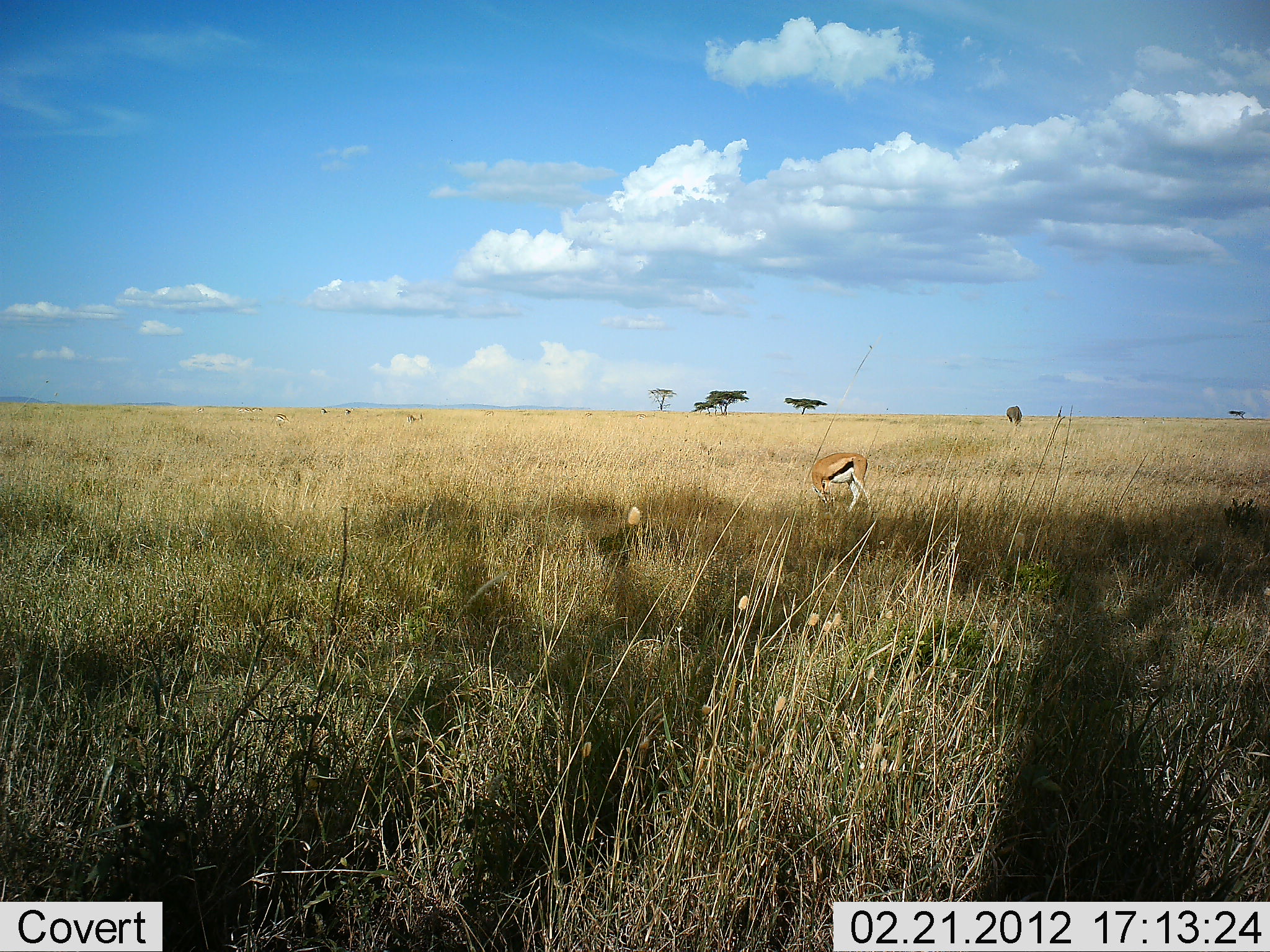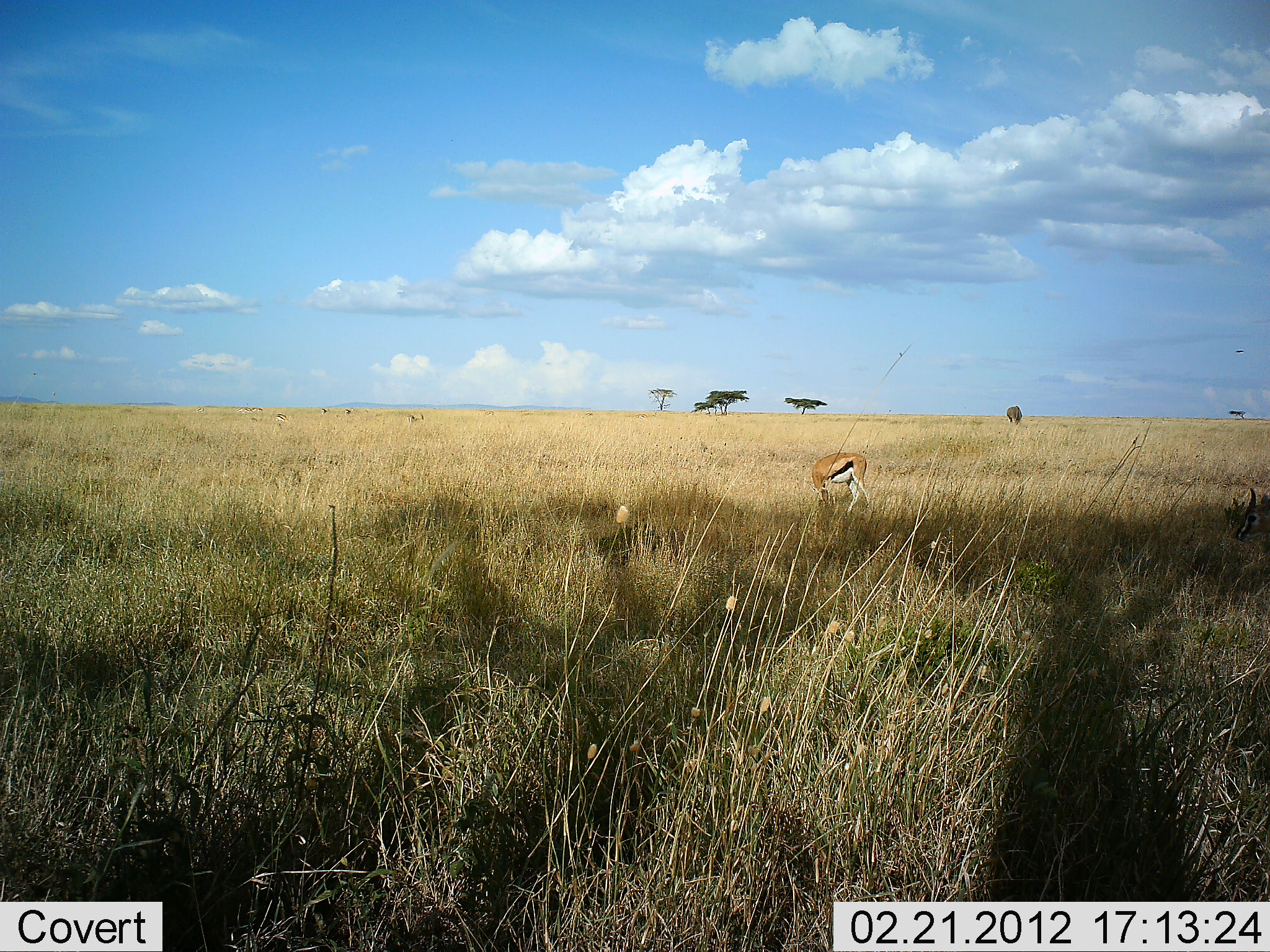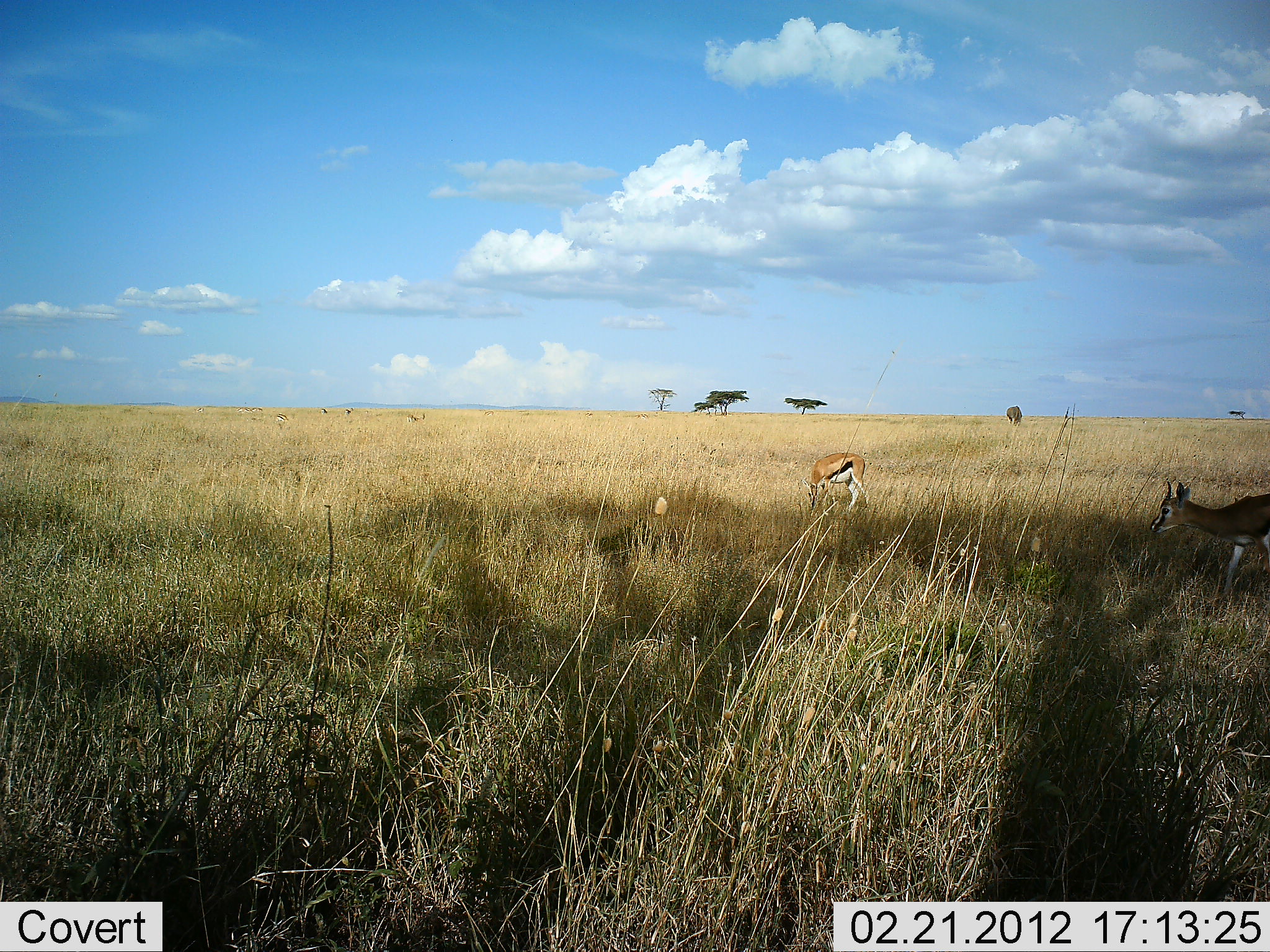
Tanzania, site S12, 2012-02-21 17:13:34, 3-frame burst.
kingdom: Animalia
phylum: Chordata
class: Mammalia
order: Artiodactyla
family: Bovidae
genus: Eudorcas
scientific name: Eudorcas thomsonii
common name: thomson's gazelle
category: gazellethomsons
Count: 2.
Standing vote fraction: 58%.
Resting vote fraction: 0%.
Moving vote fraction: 75%.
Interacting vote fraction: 0%.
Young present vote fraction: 0%.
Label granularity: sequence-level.